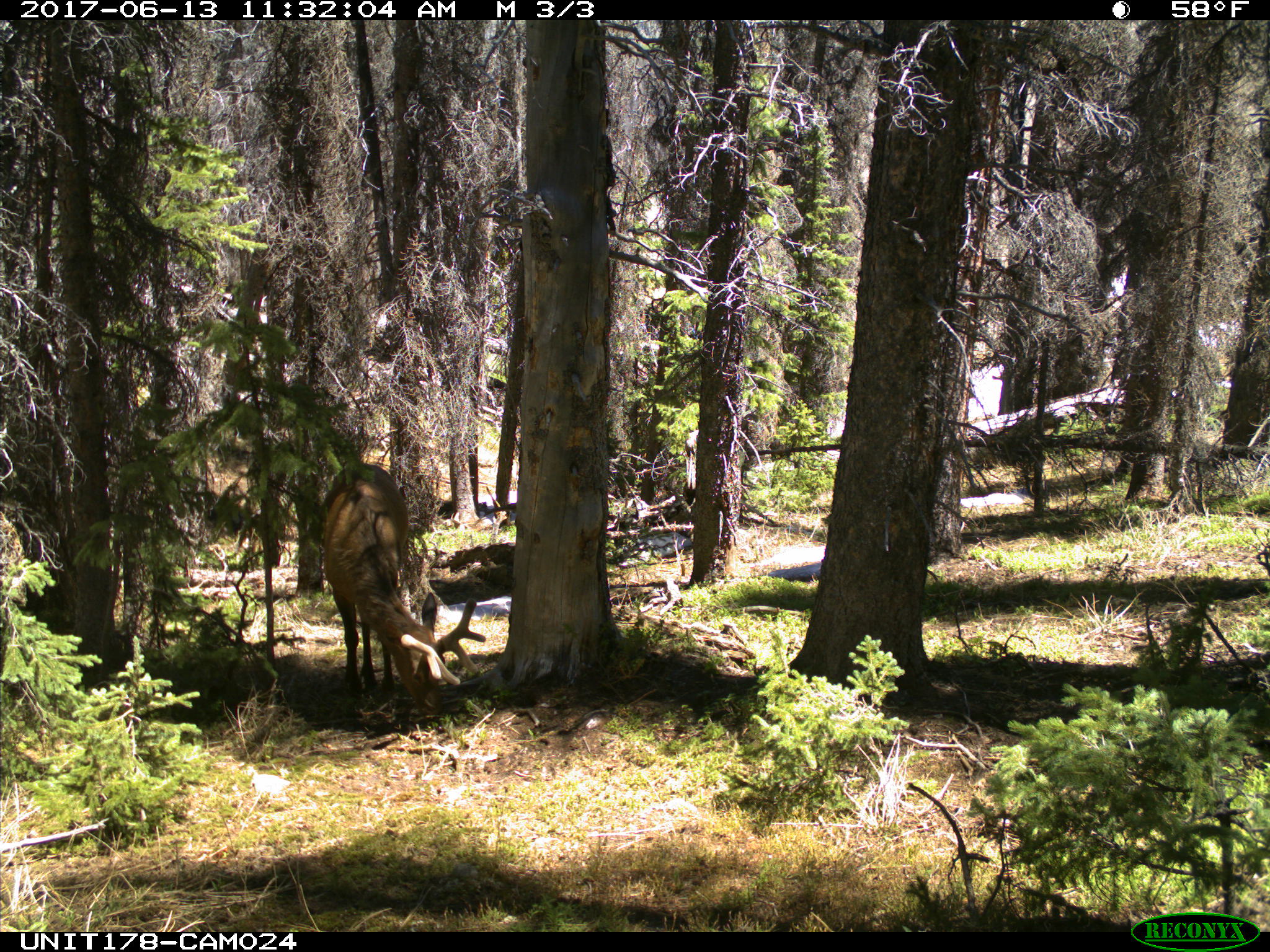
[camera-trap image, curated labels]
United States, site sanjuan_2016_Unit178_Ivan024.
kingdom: Animalia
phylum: Chordata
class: Mammalia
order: Artiodactyla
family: Cervidae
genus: Cervus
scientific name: Cervus elaphus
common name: red deer